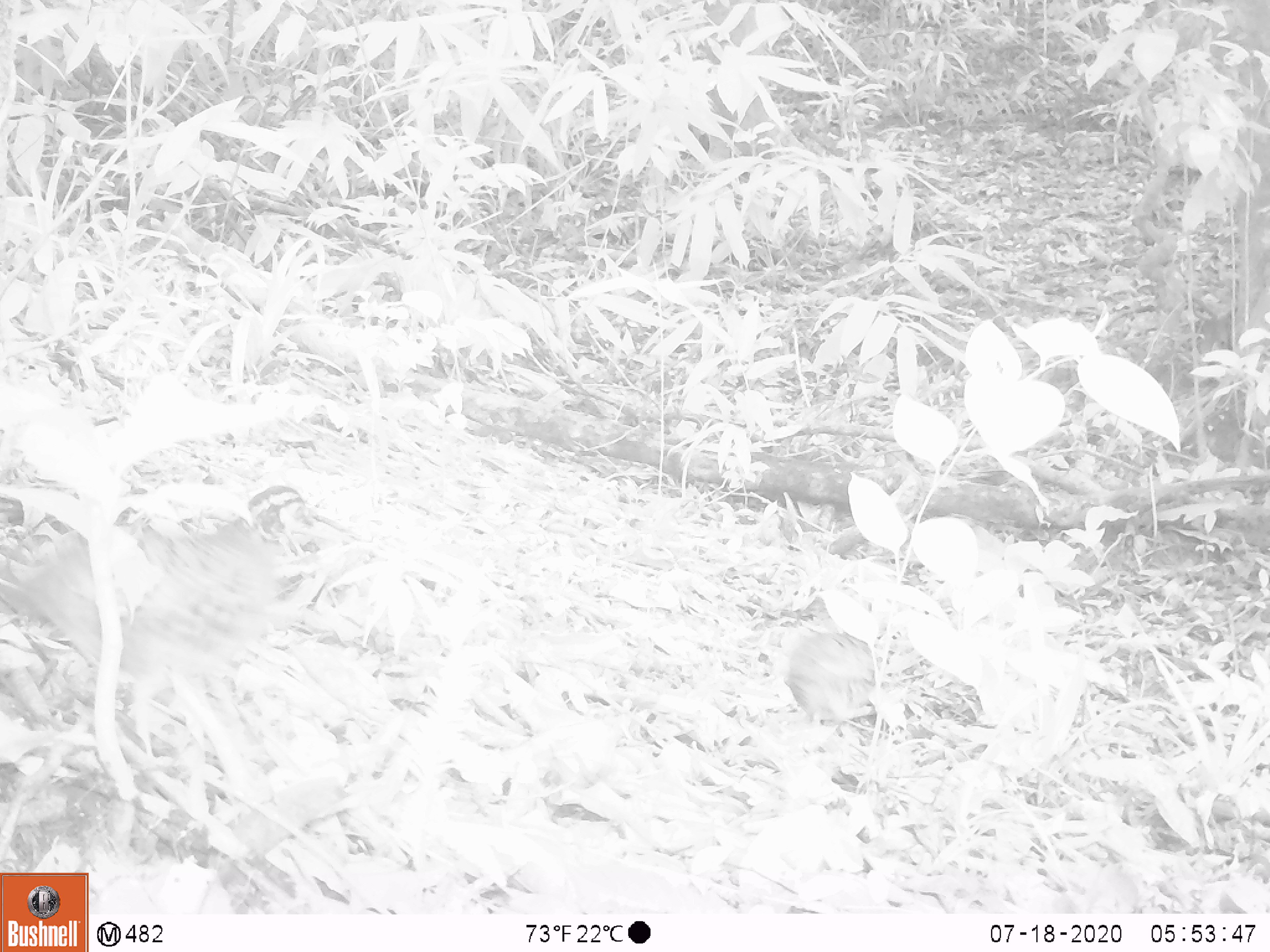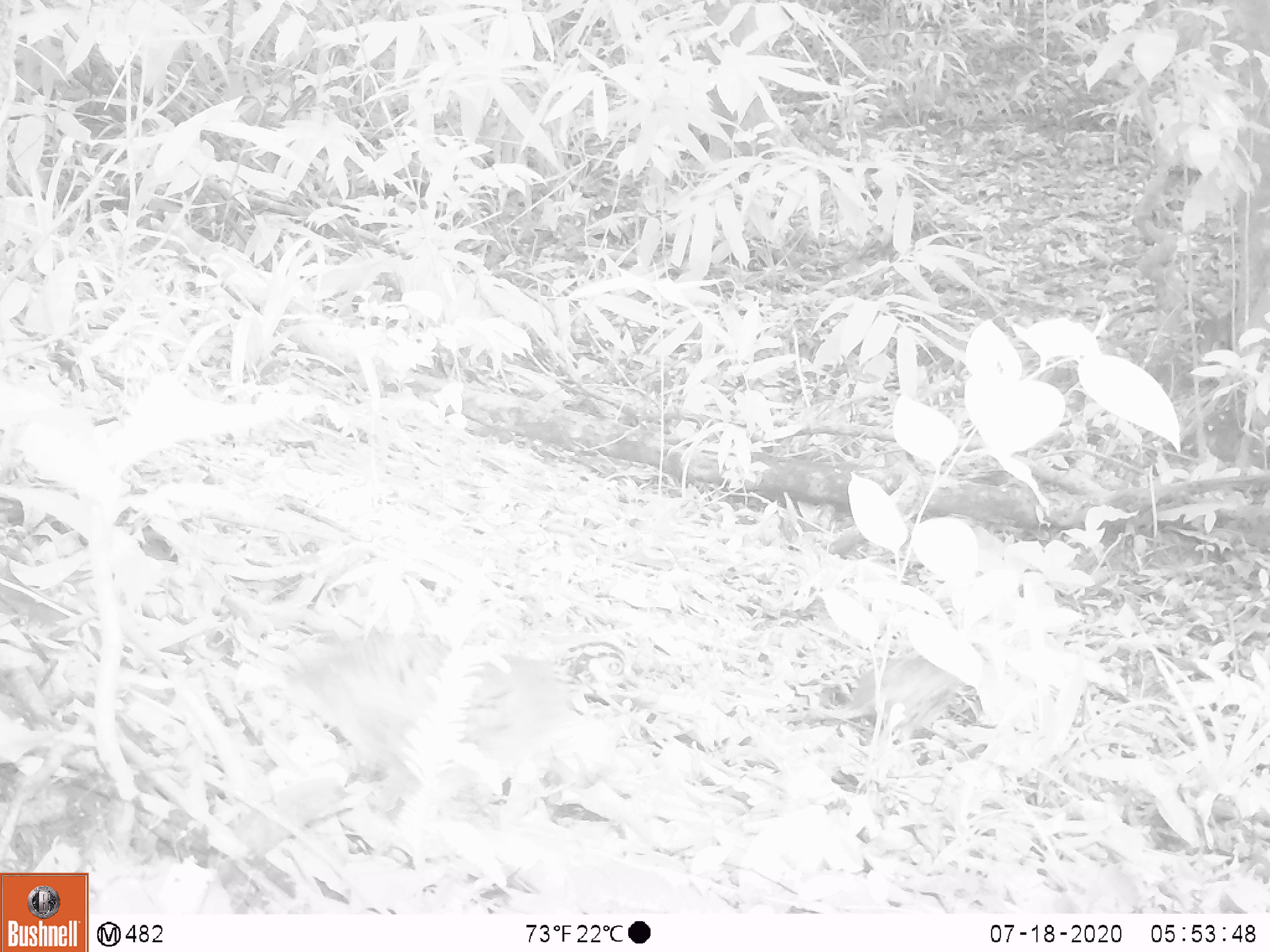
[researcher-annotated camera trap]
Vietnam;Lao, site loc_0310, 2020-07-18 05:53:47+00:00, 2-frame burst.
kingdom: Animalia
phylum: Chordata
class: Aves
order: Galliformes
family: Phasianidae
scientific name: Phasianidae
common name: partridge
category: unidentified partridge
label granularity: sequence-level